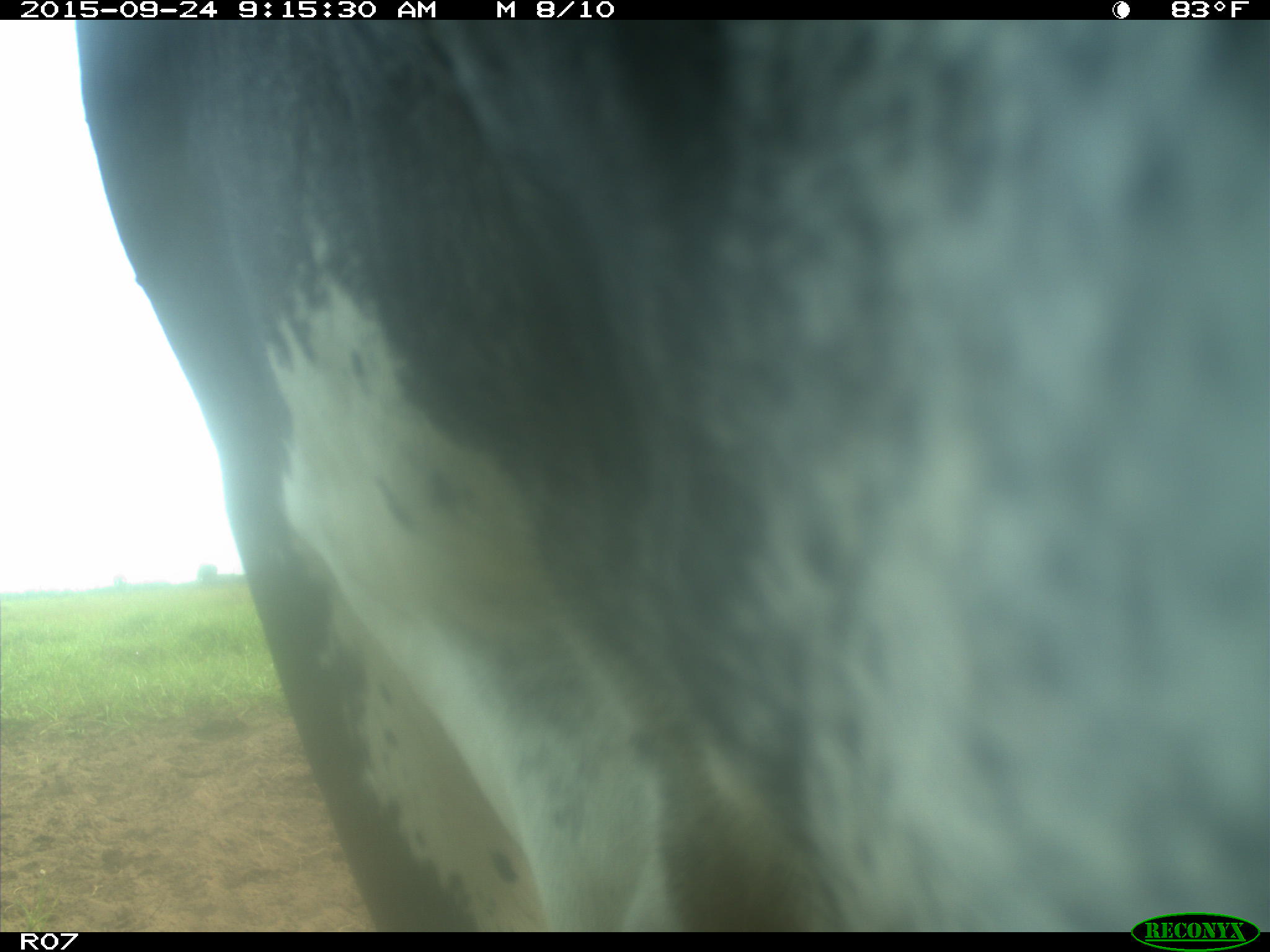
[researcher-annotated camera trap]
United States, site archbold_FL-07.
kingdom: Animalia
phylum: Chordata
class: Mammalia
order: Artiodactyla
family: Bovidae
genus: Bos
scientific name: Bos taurus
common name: domestic cow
Bos taurus (domestic cow).